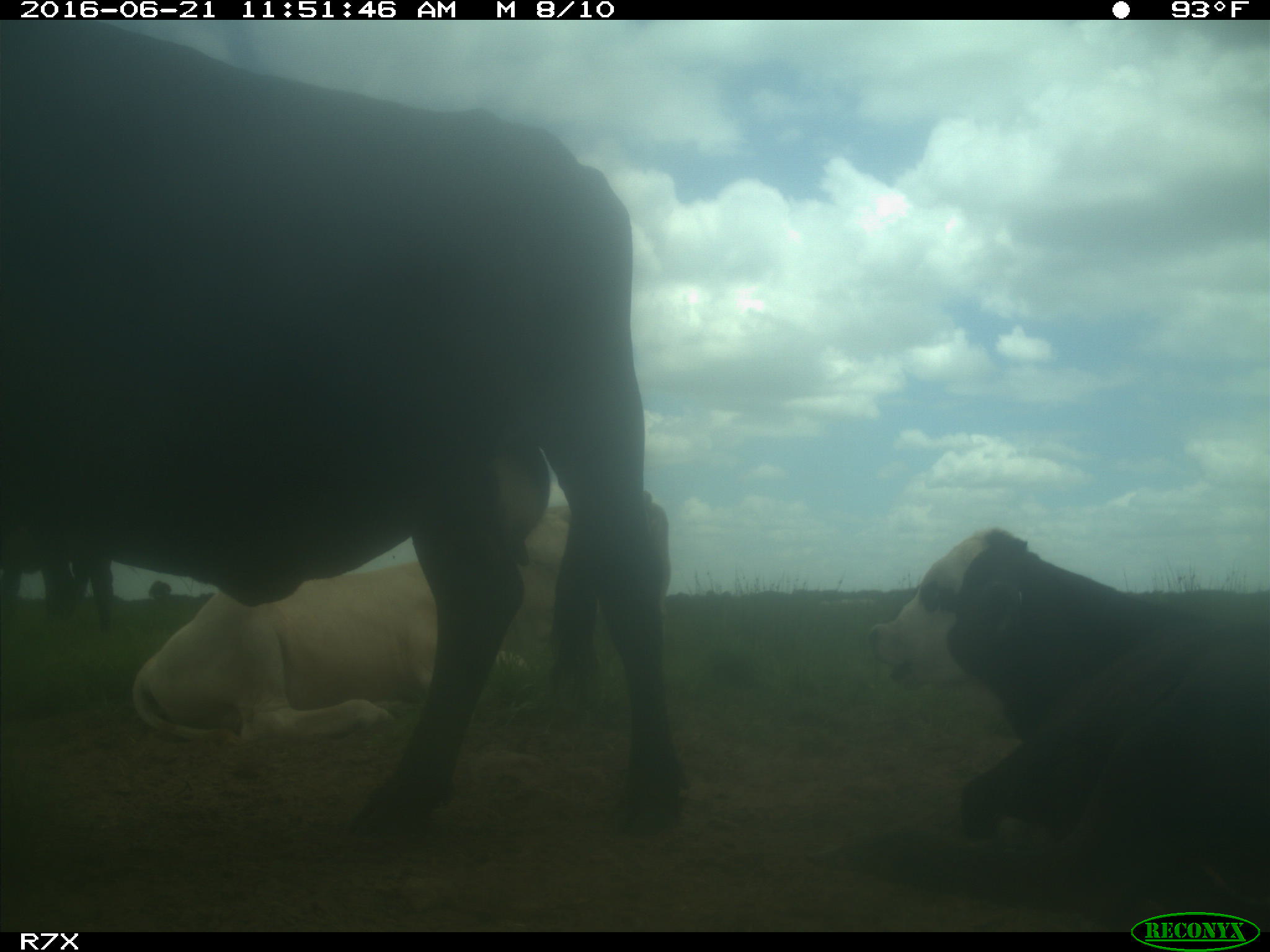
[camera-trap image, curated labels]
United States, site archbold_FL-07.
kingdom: Animalia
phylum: Chordata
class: Mammalia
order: Artiodactyla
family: Bovidae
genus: Bos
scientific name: Bos taurus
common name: domestic cow